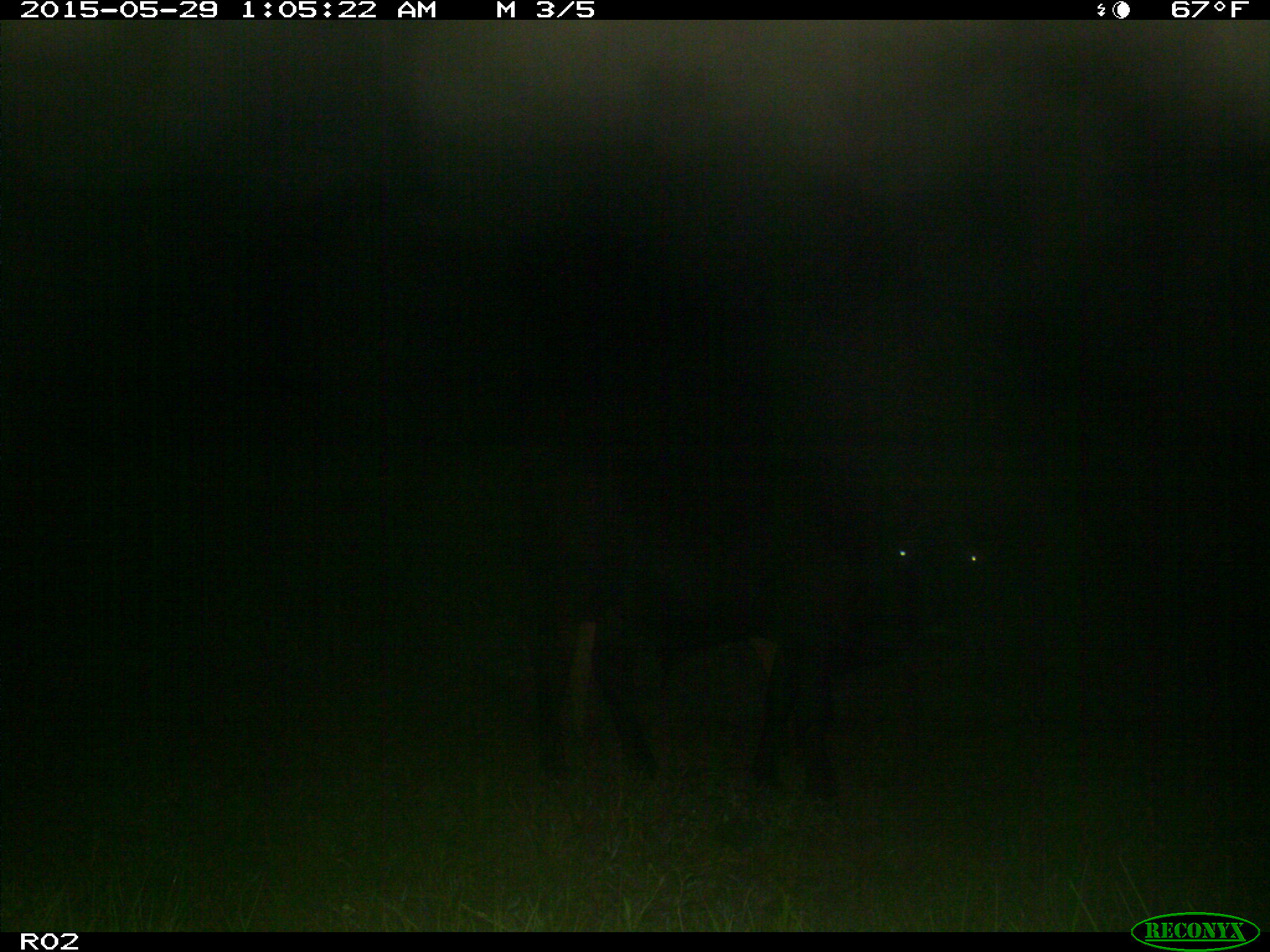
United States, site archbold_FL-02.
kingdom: Animalia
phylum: Chordata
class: Mammalia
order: Artiodactyla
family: Bovidae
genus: Bos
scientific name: Bos taurus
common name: domestic cow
Bos taurus (domestic cow).